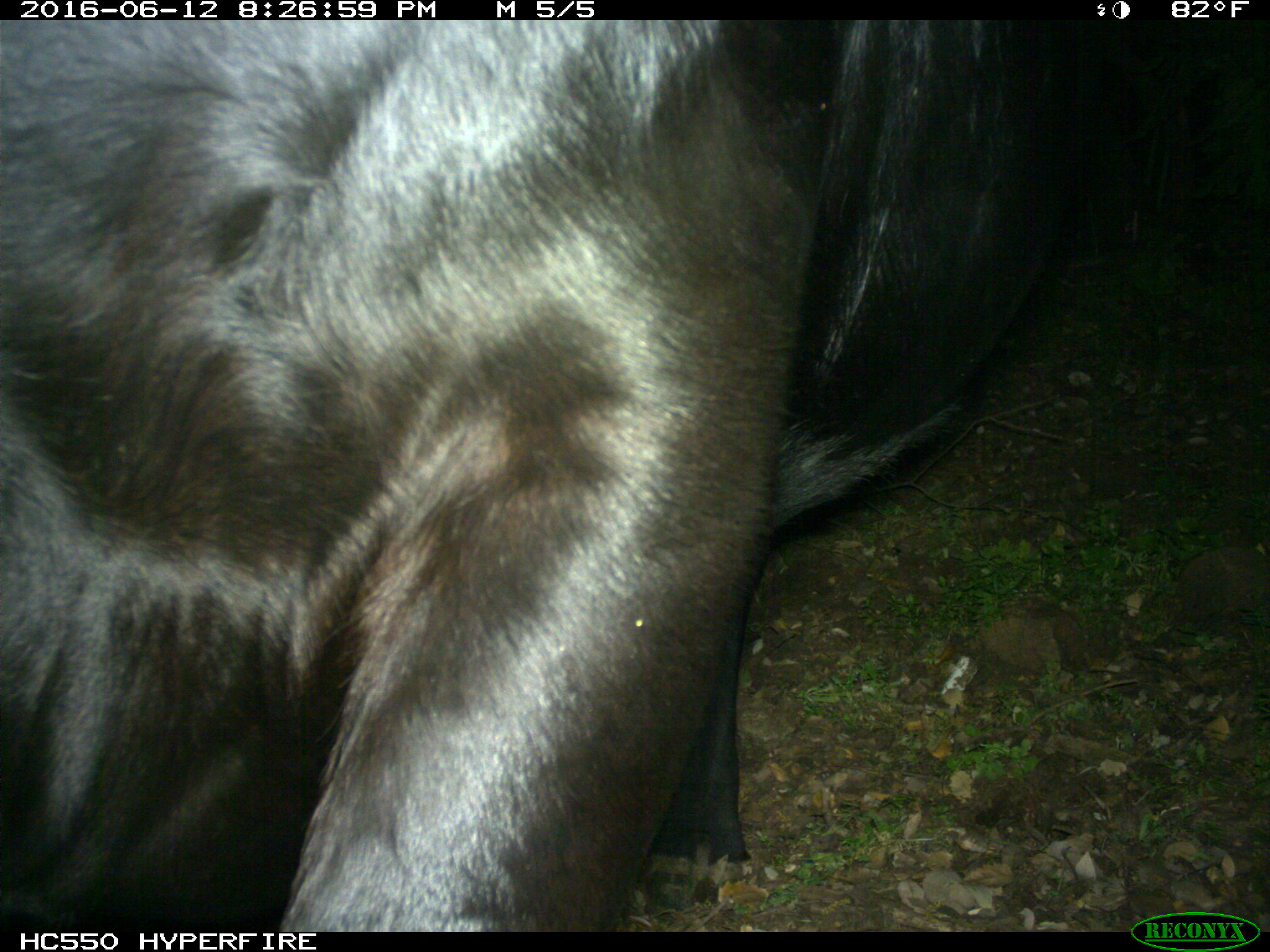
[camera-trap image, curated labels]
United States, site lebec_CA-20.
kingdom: Animalia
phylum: Chordata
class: Mammalia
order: Artiodactyla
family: Bovidae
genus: Bos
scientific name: Bos taurus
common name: domestic cow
Bos taurus (domestic cow).